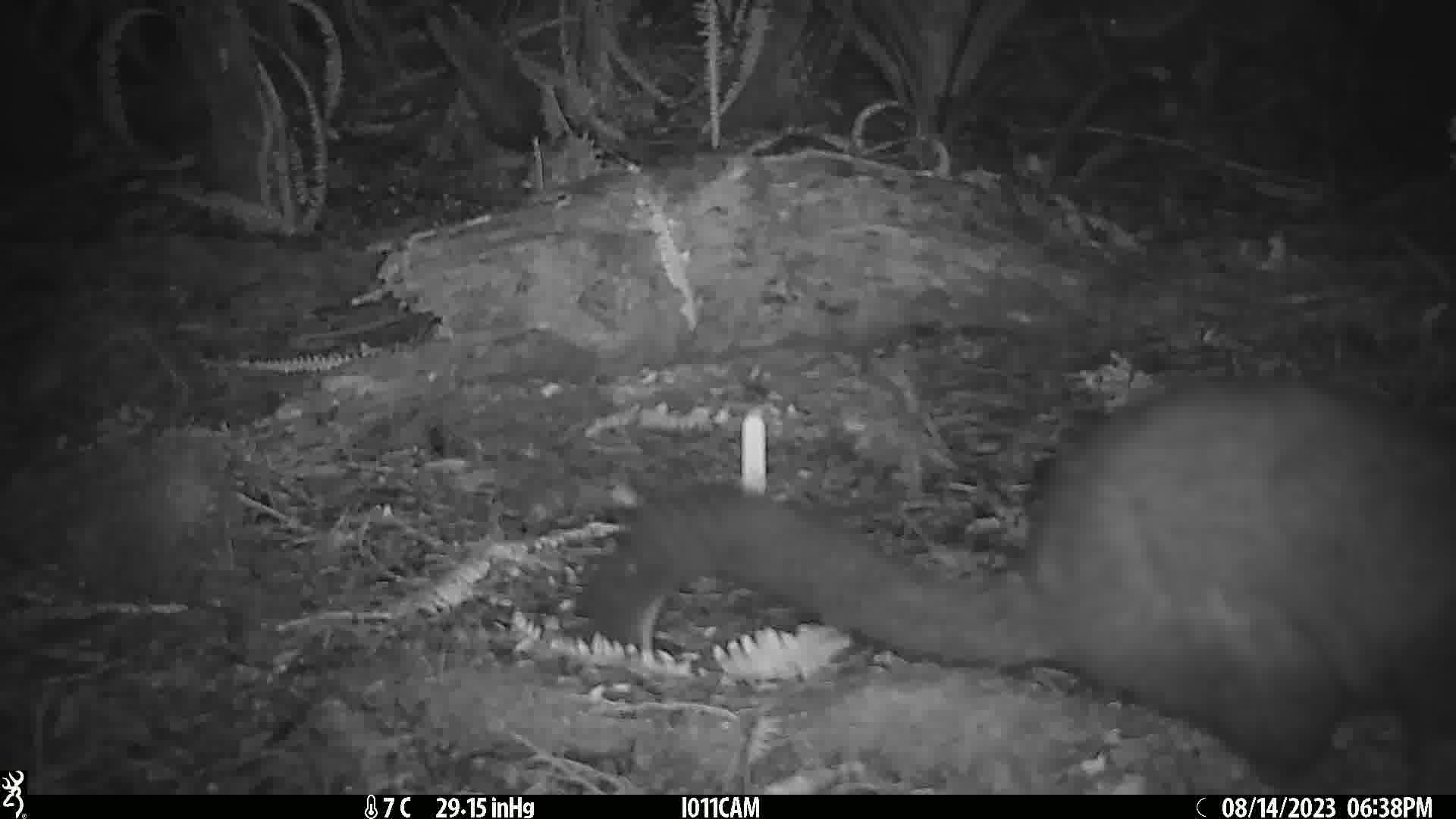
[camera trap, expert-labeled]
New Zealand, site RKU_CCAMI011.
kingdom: Animalia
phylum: Chordata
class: Mammalia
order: Diprotodontia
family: Phalangeridae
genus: Trichosurus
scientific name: Trichosurus vulpecula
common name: common brushtail possum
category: possum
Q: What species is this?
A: Possum (common brushtail possum) (Trichosurus vulpecula).